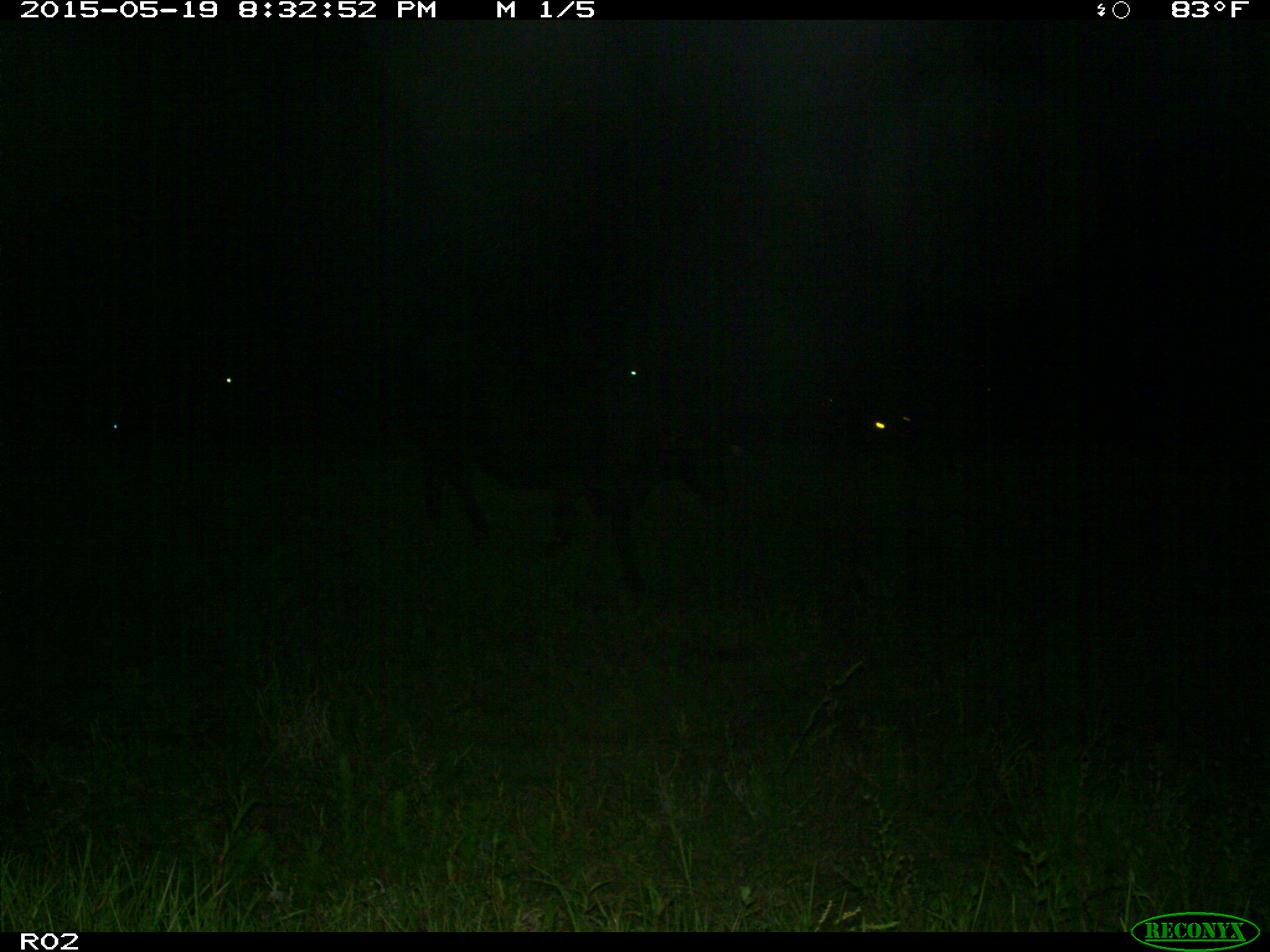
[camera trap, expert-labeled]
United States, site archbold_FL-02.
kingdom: Animalia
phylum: Chordata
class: Mammalia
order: Artiodactyla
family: Bovidae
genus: Bos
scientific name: Bos taurus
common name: domestic cow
Bos taurus (domestic cow).